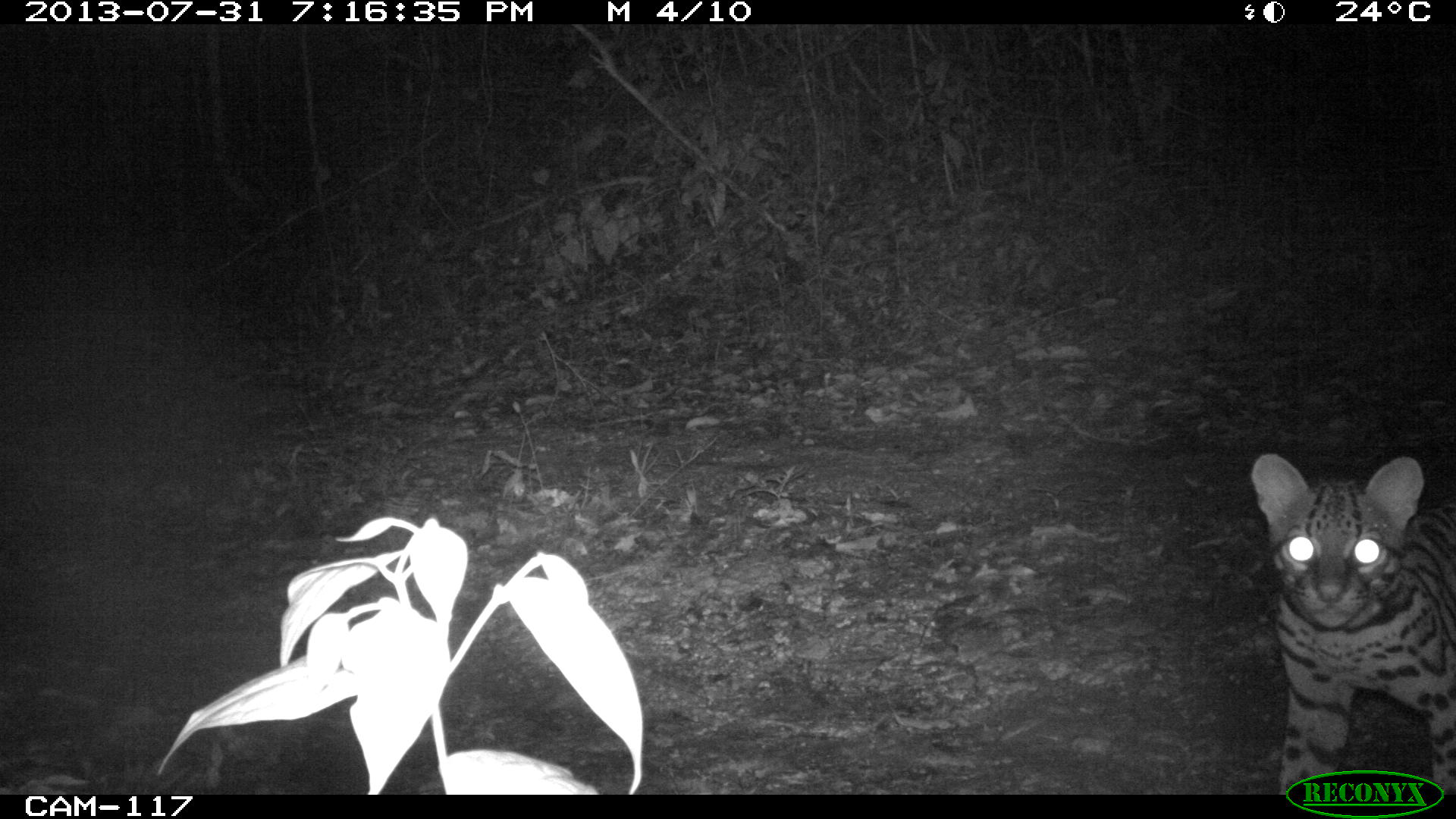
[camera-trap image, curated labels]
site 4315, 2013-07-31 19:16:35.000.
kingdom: Animalia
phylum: Chordata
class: Mammalia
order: Carnivora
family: Felidae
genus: Leopardus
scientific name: Leopardus pardalis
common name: ocelot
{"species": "Leopardus pardalis (ocelot)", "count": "1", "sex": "female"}